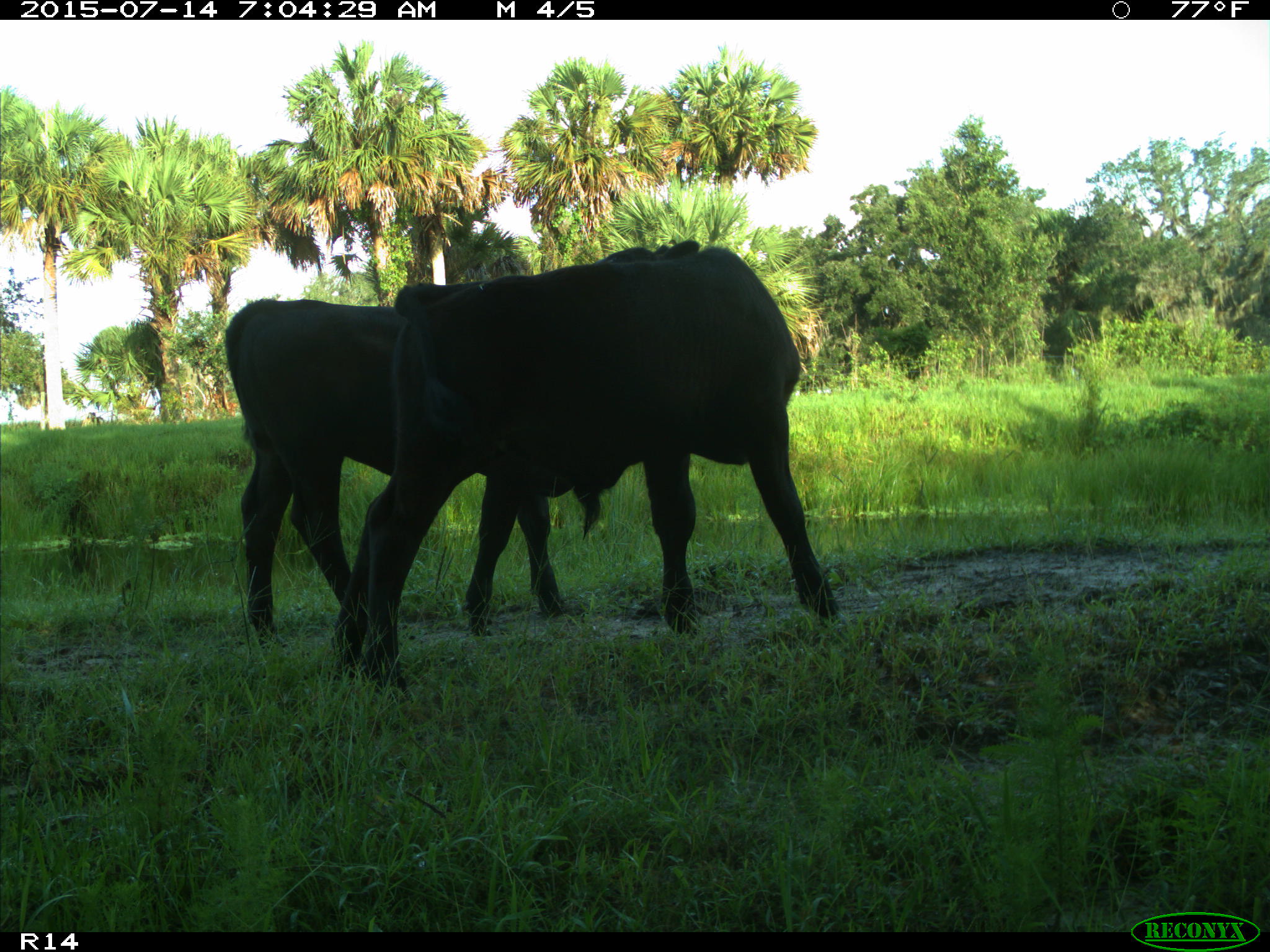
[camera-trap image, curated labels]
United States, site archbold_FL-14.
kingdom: Animalia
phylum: Chordata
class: Mammalia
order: Artiodactyla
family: Bovidae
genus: Bos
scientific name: Bos taurus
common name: domestic cow